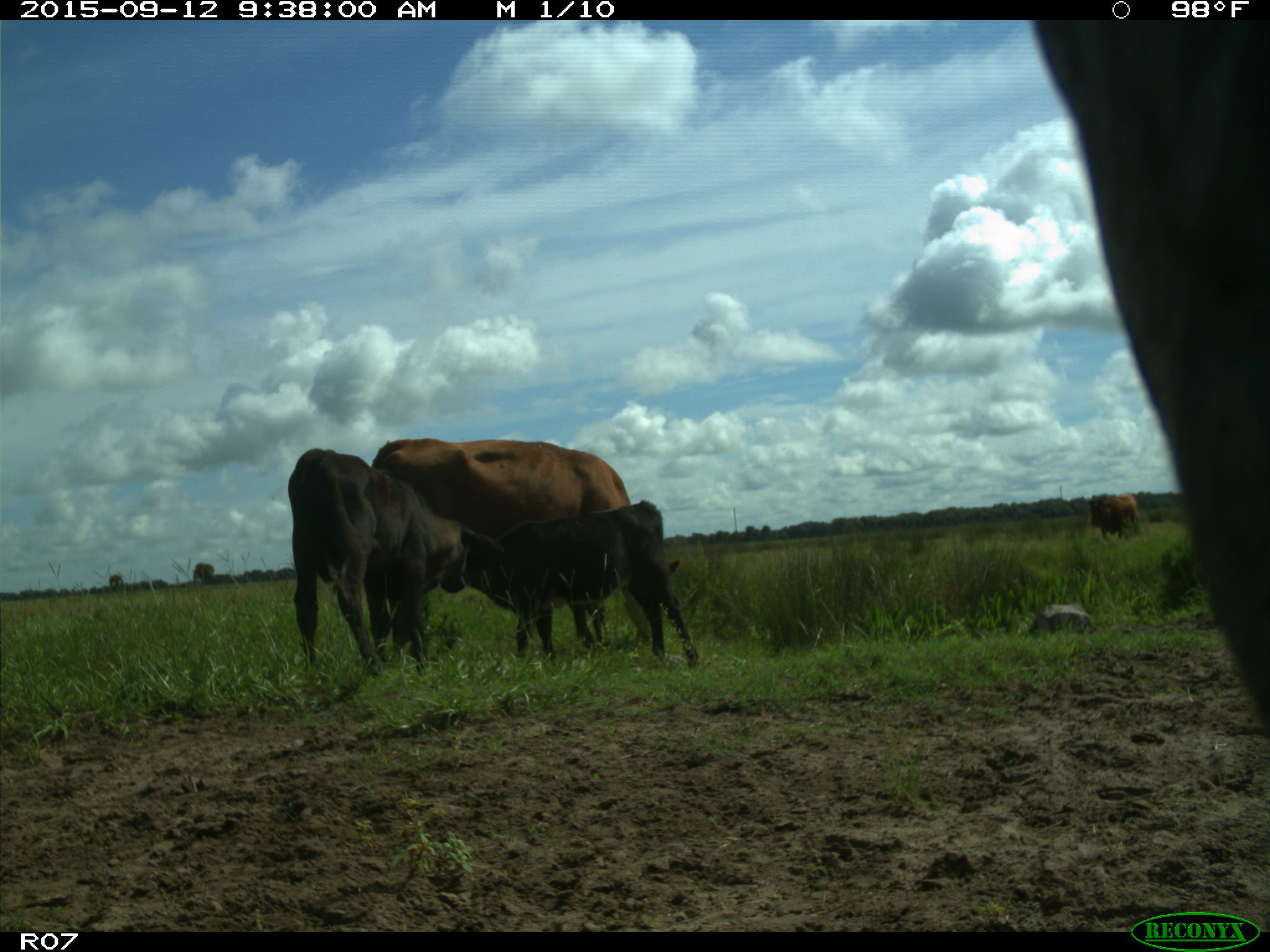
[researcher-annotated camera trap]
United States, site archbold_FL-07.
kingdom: Animalia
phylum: Chordata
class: Mammalia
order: Artiodactyla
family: Bovidae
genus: Bos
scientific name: Bos taurus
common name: domestic cow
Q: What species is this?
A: Bos taurus (domestic cow).